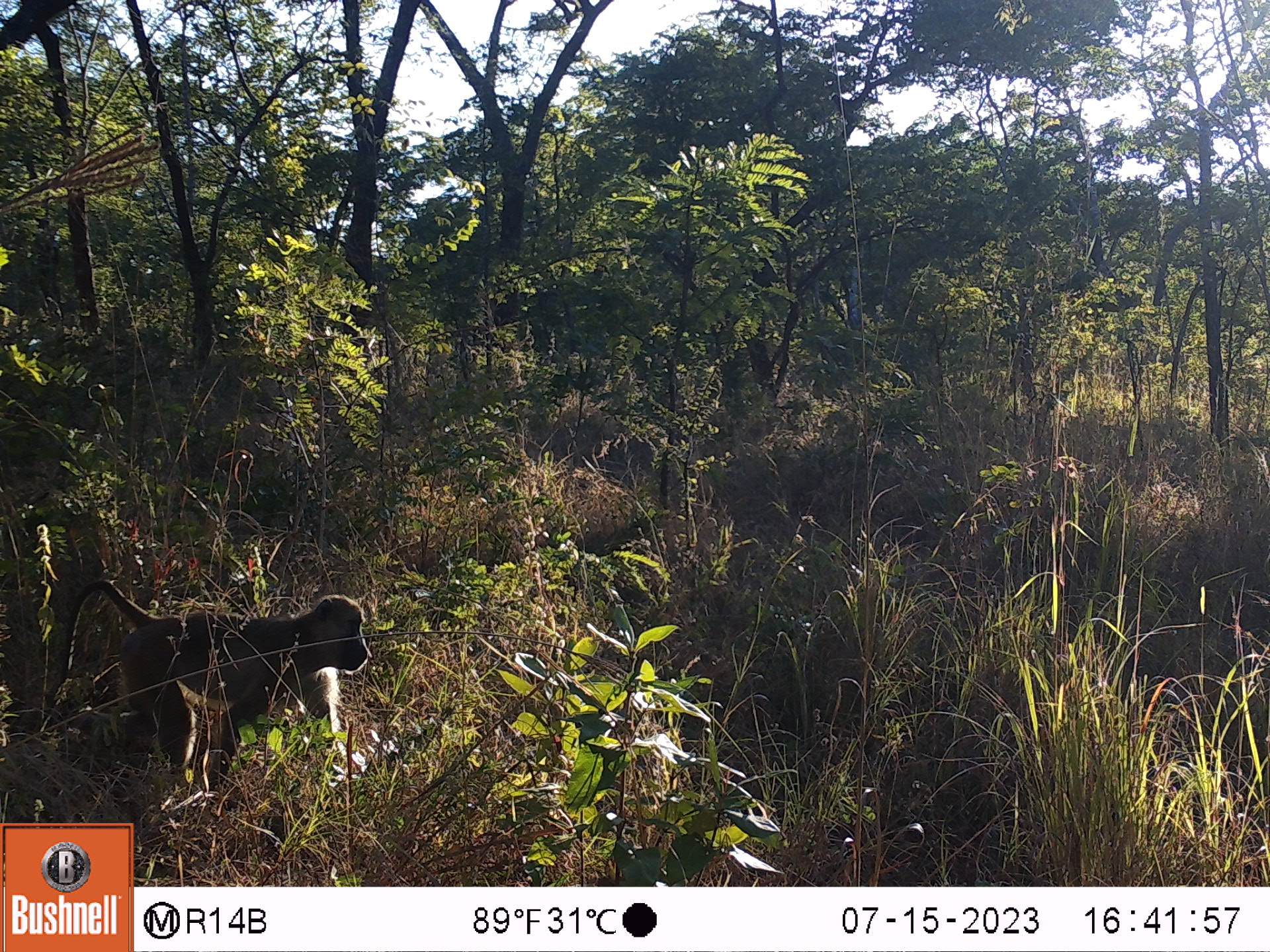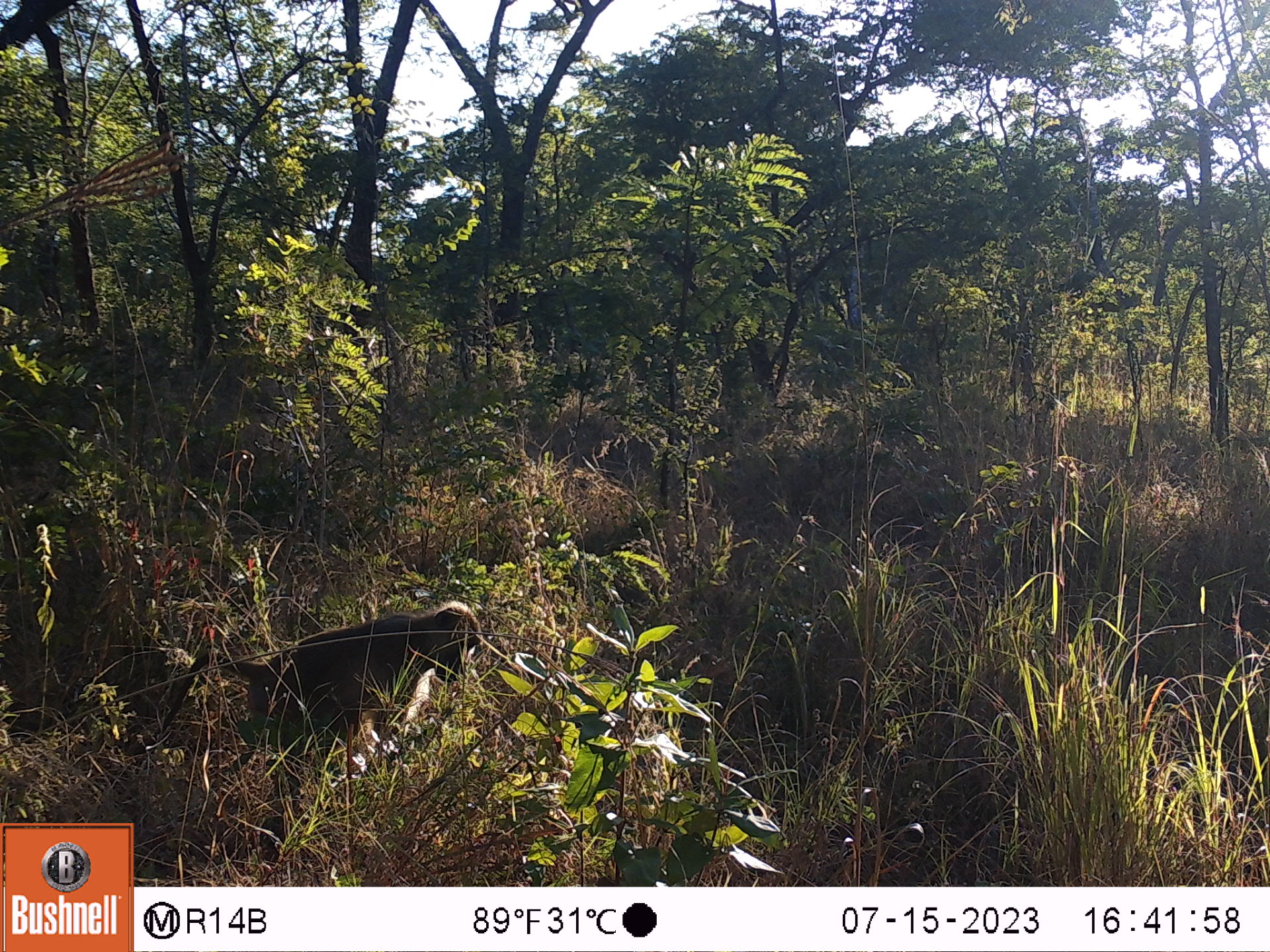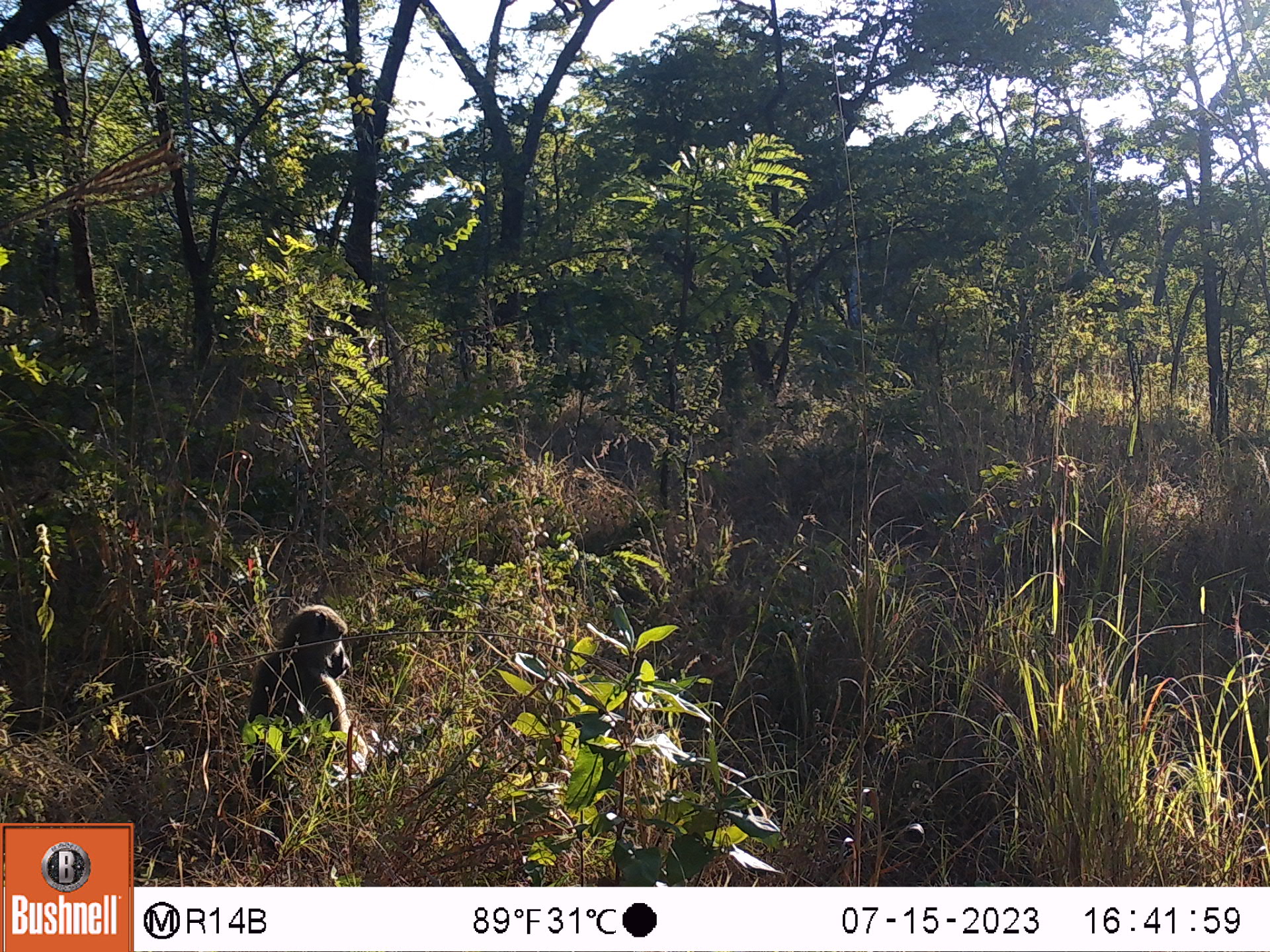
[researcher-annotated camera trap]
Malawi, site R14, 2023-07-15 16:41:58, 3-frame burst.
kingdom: Animalia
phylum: Chordata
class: Mammalia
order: Primates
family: Cercopithecidae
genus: Papio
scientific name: Papio cynocephalus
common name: yellow baboon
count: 1